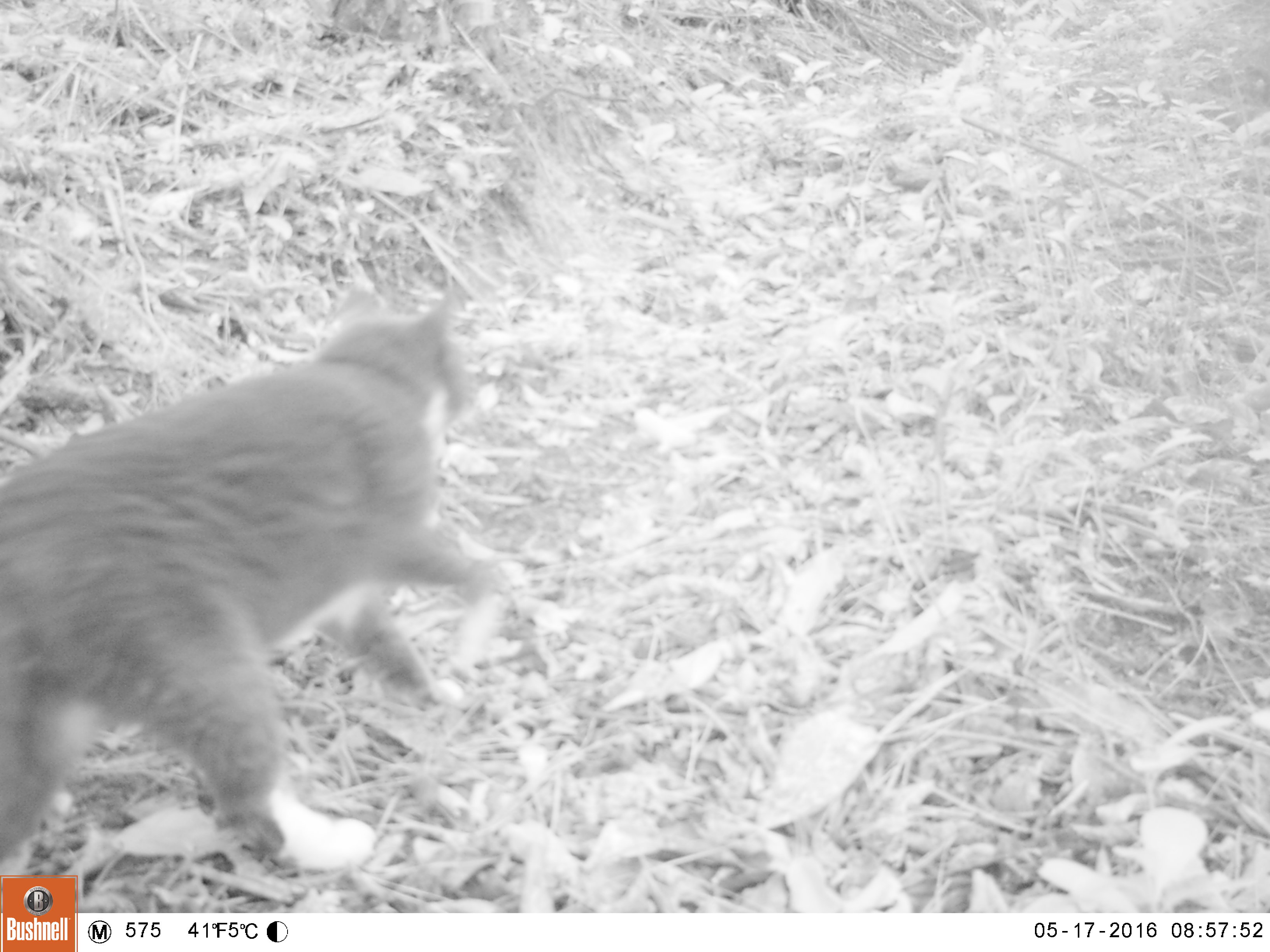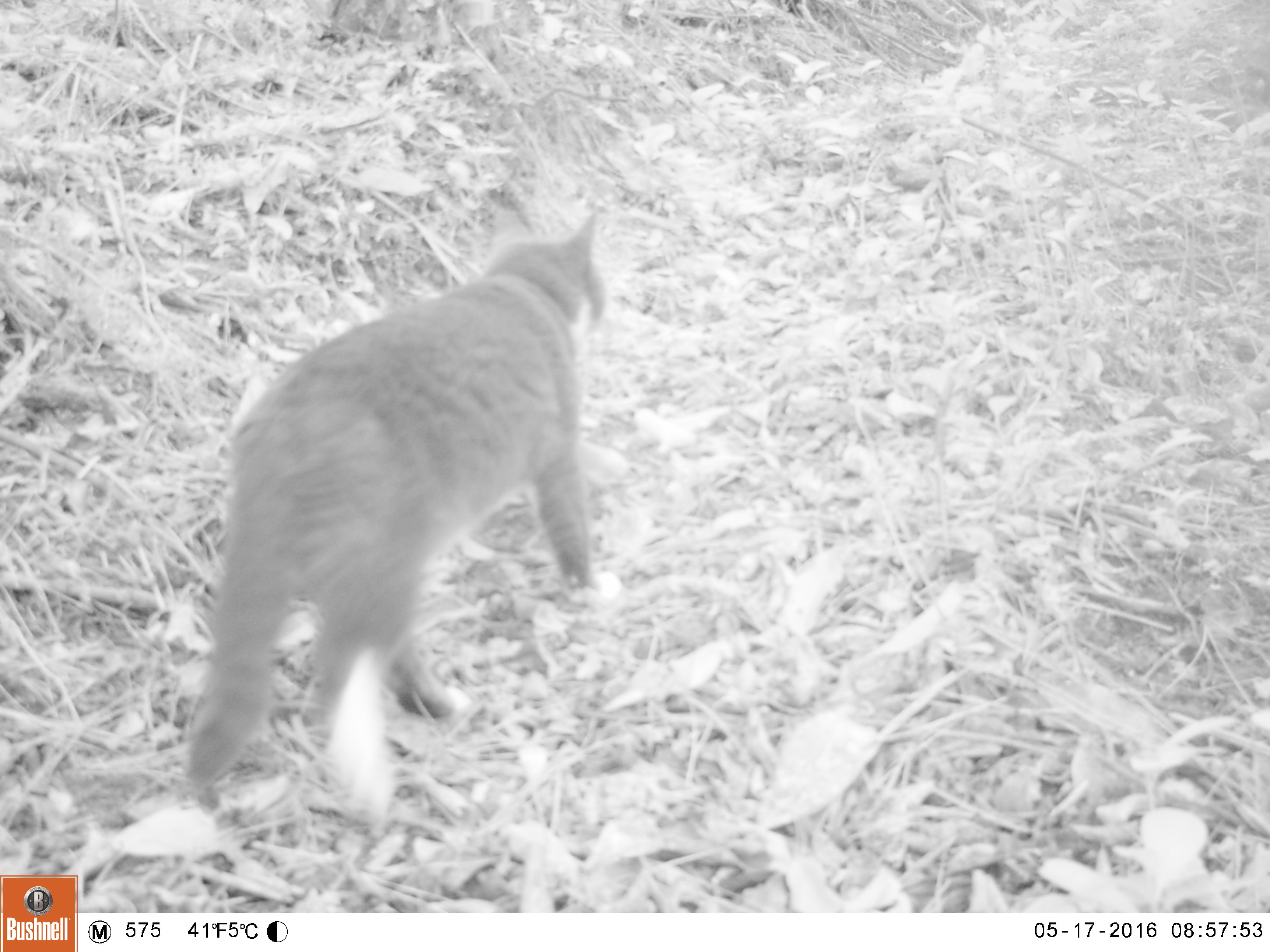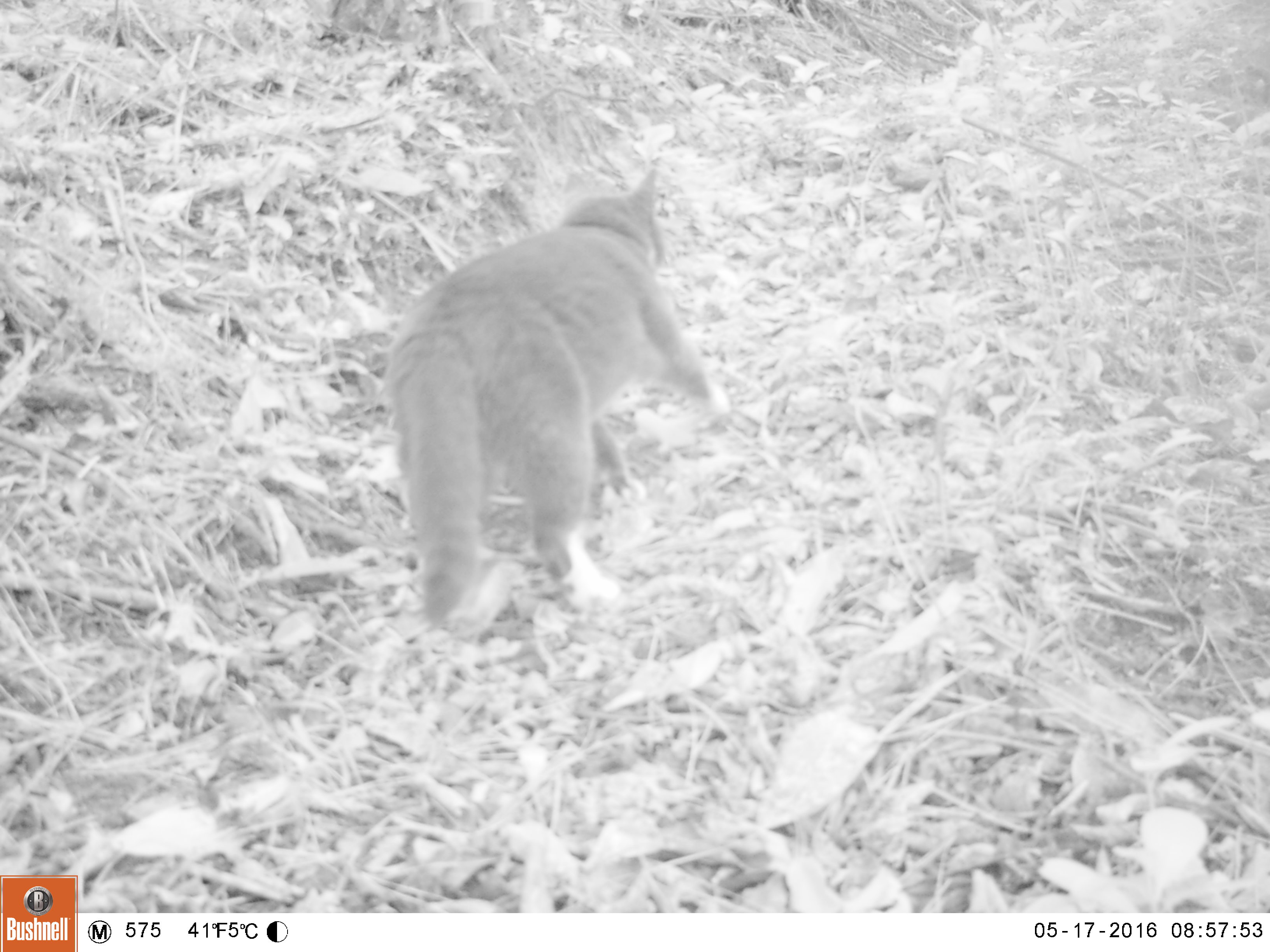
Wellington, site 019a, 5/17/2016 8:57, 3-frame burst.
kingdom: Animalia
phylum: Chordata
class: Mammalia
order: Carnivora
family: Felidae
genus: Felis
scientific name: Felis catus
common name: cat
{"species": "cat (Felis catus)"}